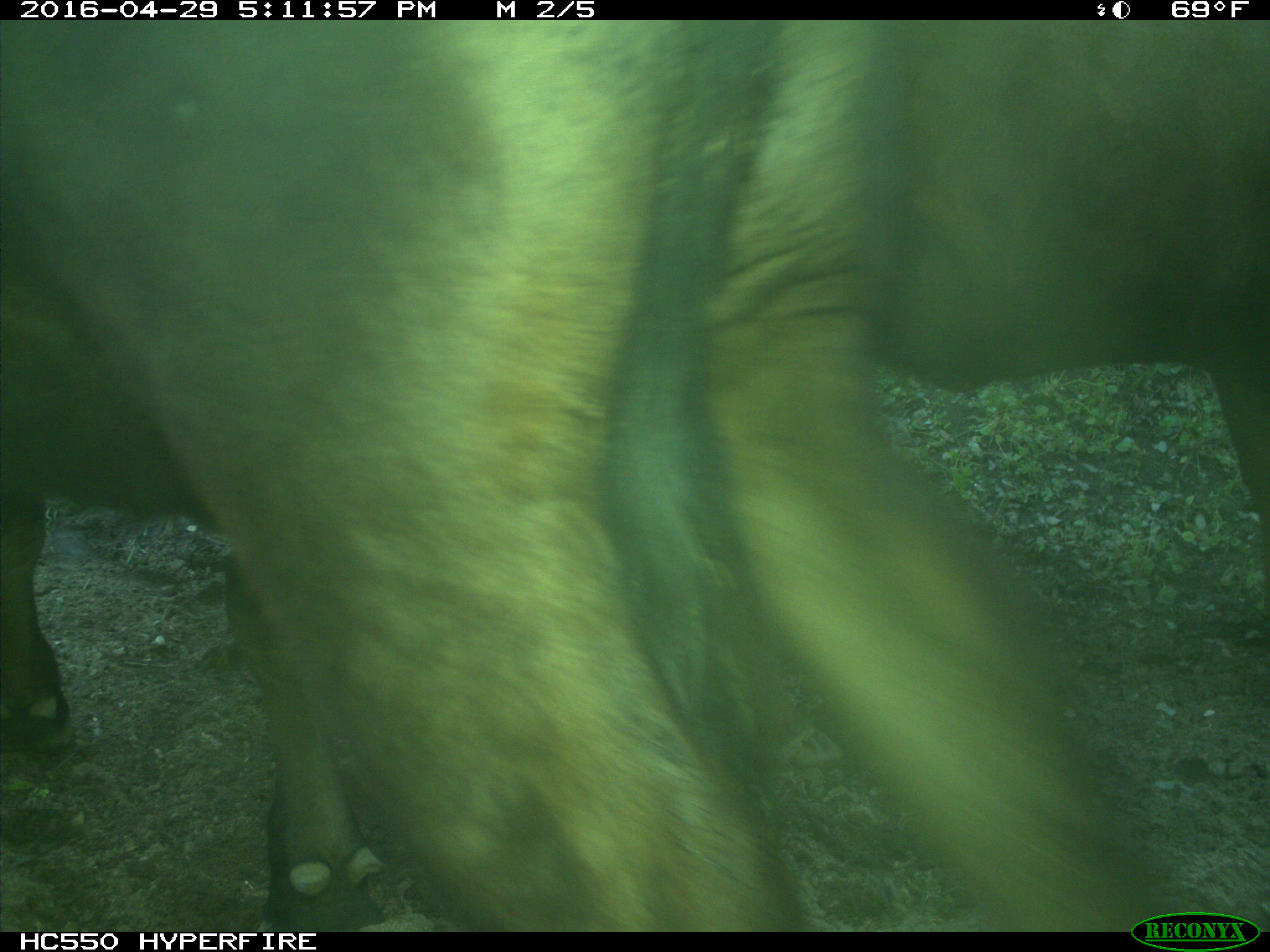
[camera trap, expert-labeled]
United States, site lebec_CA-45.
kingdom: Animalia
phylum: Chordata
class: Mammalia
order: Artiodactyla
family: Bovidae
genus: Bos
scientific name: Bos taurus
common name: domestic cow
Bos taurus (domestic cow).